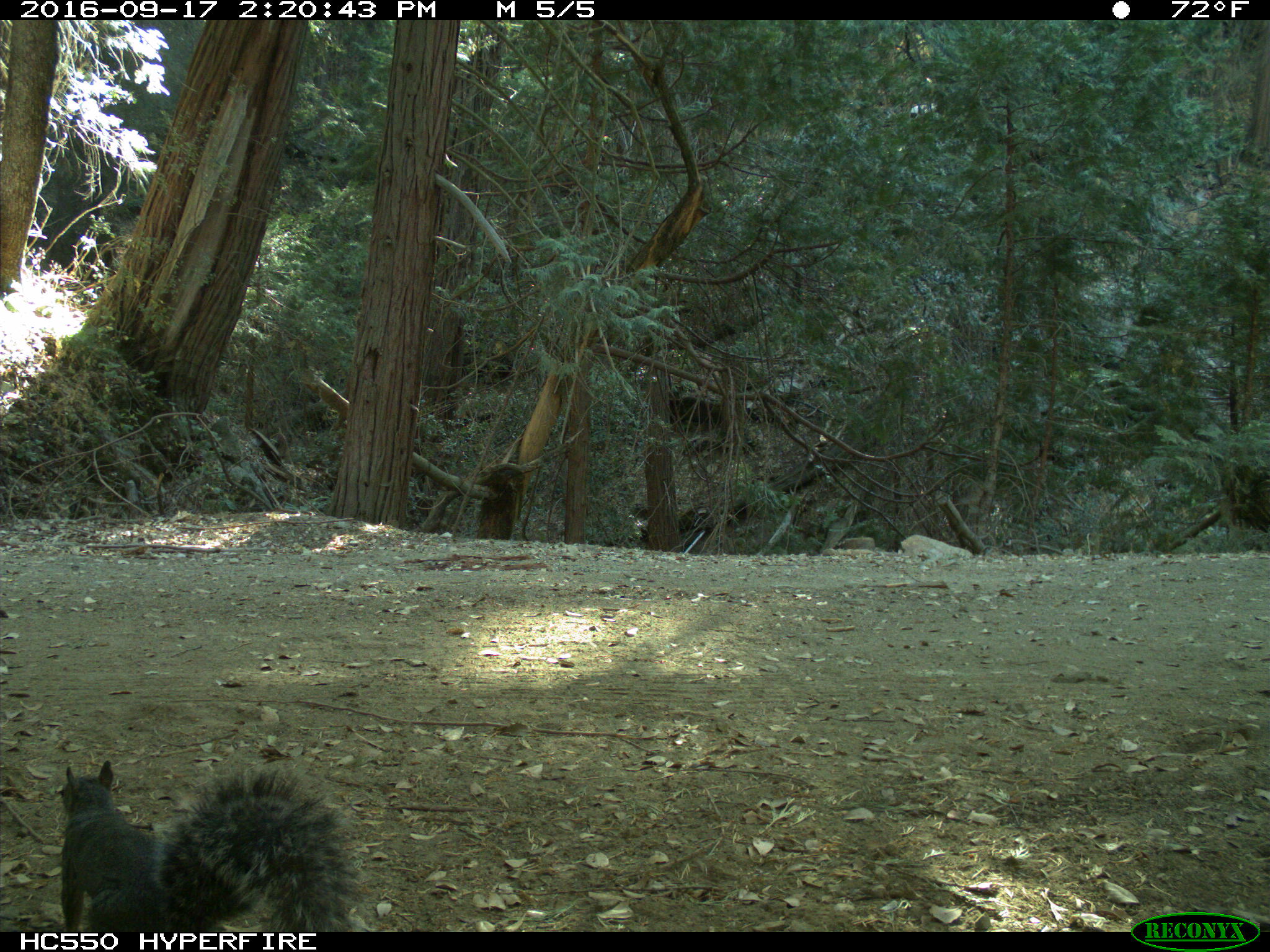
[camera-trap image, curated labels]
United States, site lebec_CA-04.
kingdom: Animalia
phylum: Chordata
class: Mammalia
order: Rodentia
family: Sciuridae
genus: Sciurus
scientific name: Sciurus carolinensis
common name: eastern gray squirrel